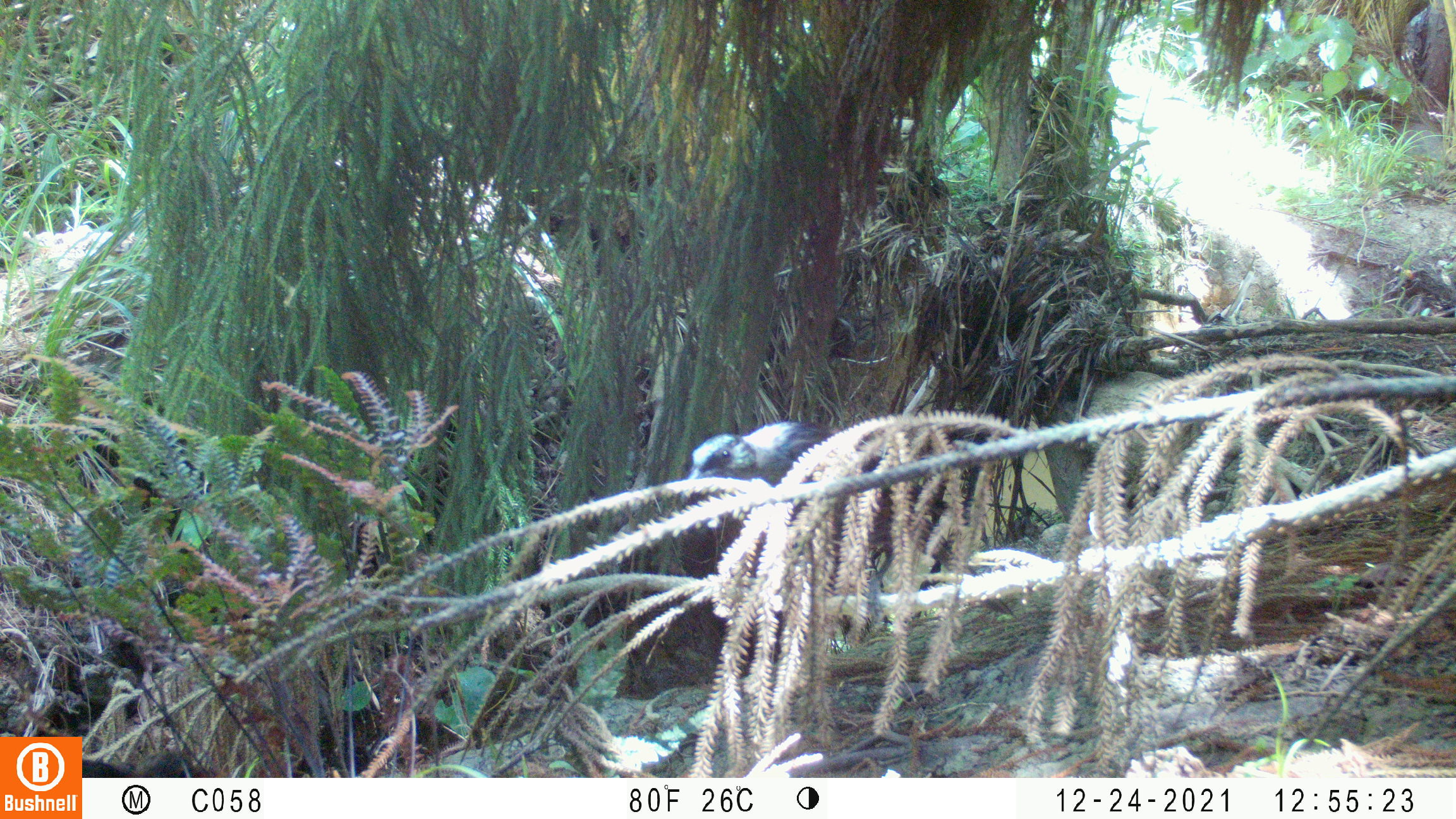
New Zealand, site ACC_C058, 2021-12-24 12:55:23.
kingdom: Animalia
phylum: Chordata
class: Aves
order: Passeriformes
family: Meliphagidae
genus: Prosthemadera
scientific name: Prosthemadera novaeseelandiae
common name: tui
Tui (Prosthemadera novaeseelandiae).